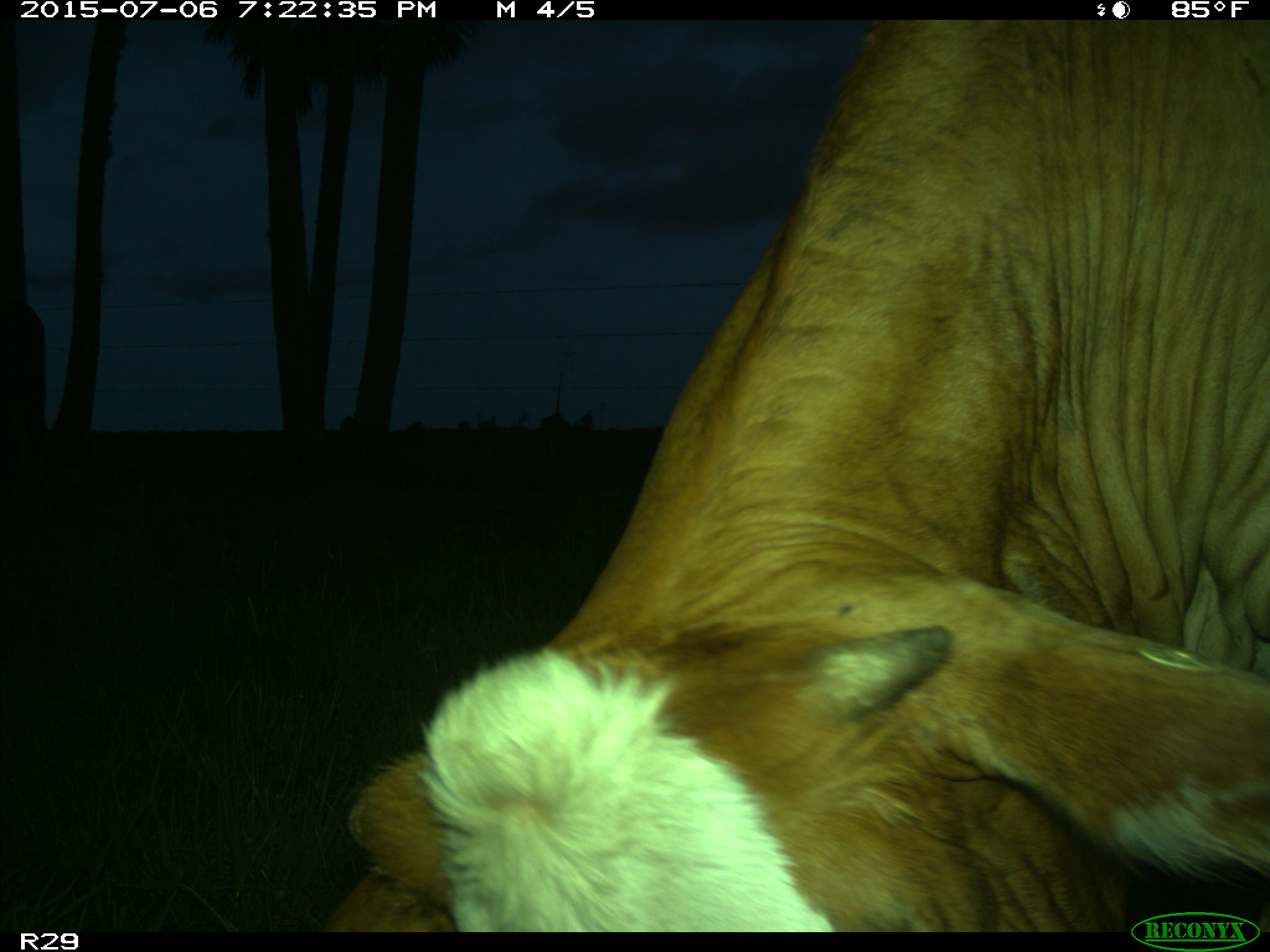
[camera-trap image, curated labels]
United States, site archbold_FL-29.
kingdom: Animalia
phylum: Chordata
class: Mammalia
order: Artiodactyla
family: Bovidae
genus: Bos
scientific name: Bos taurus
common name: domestic cow